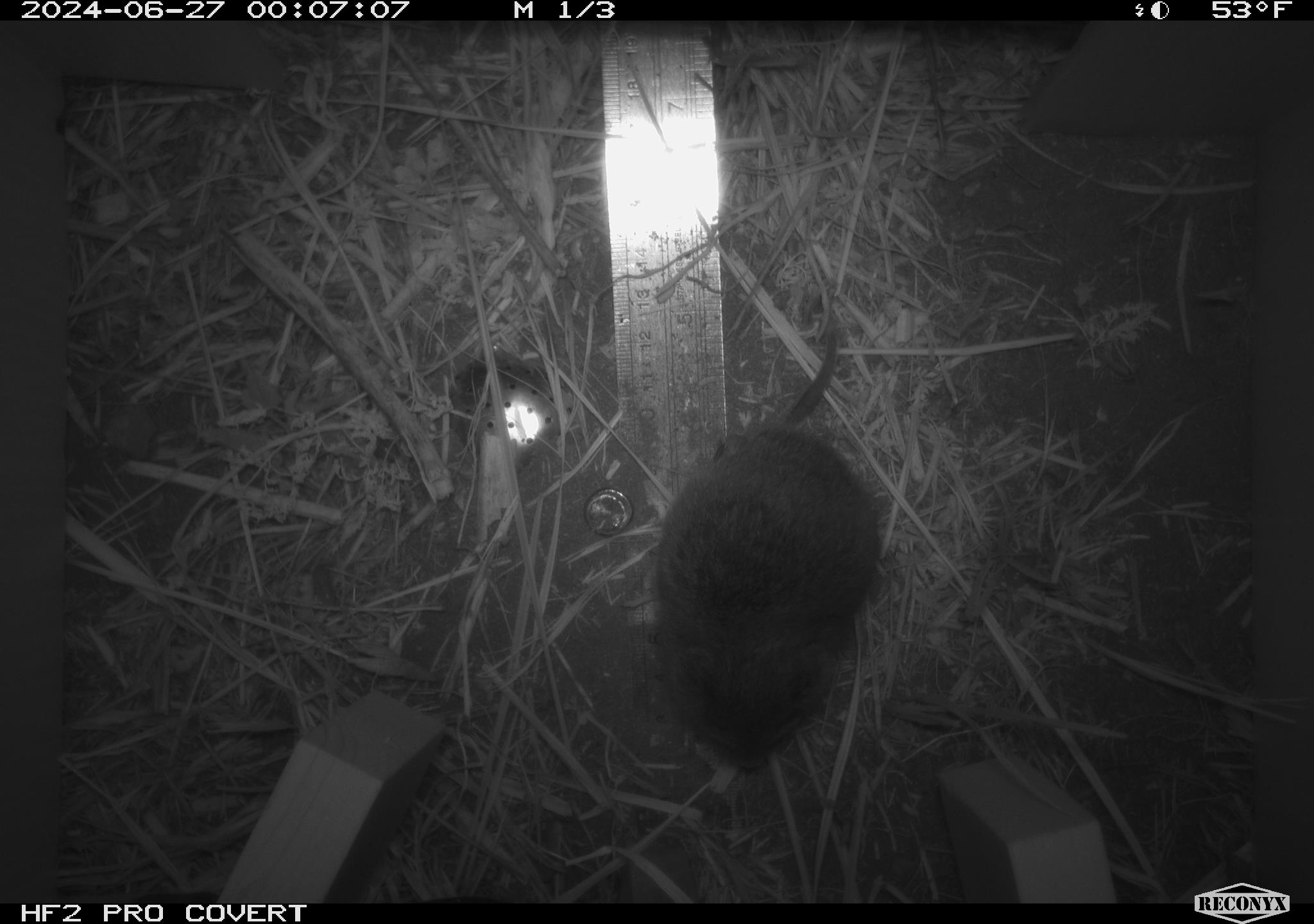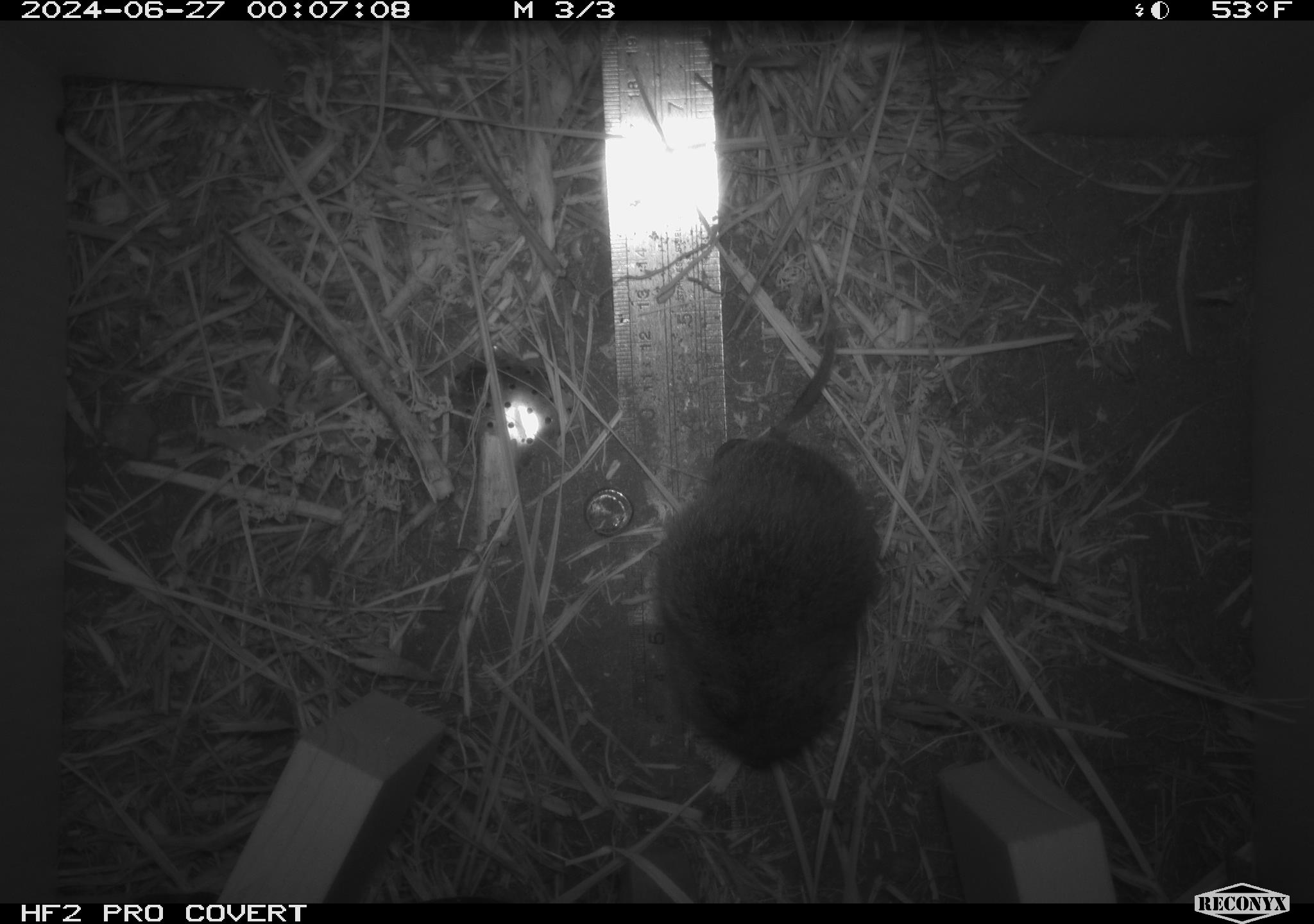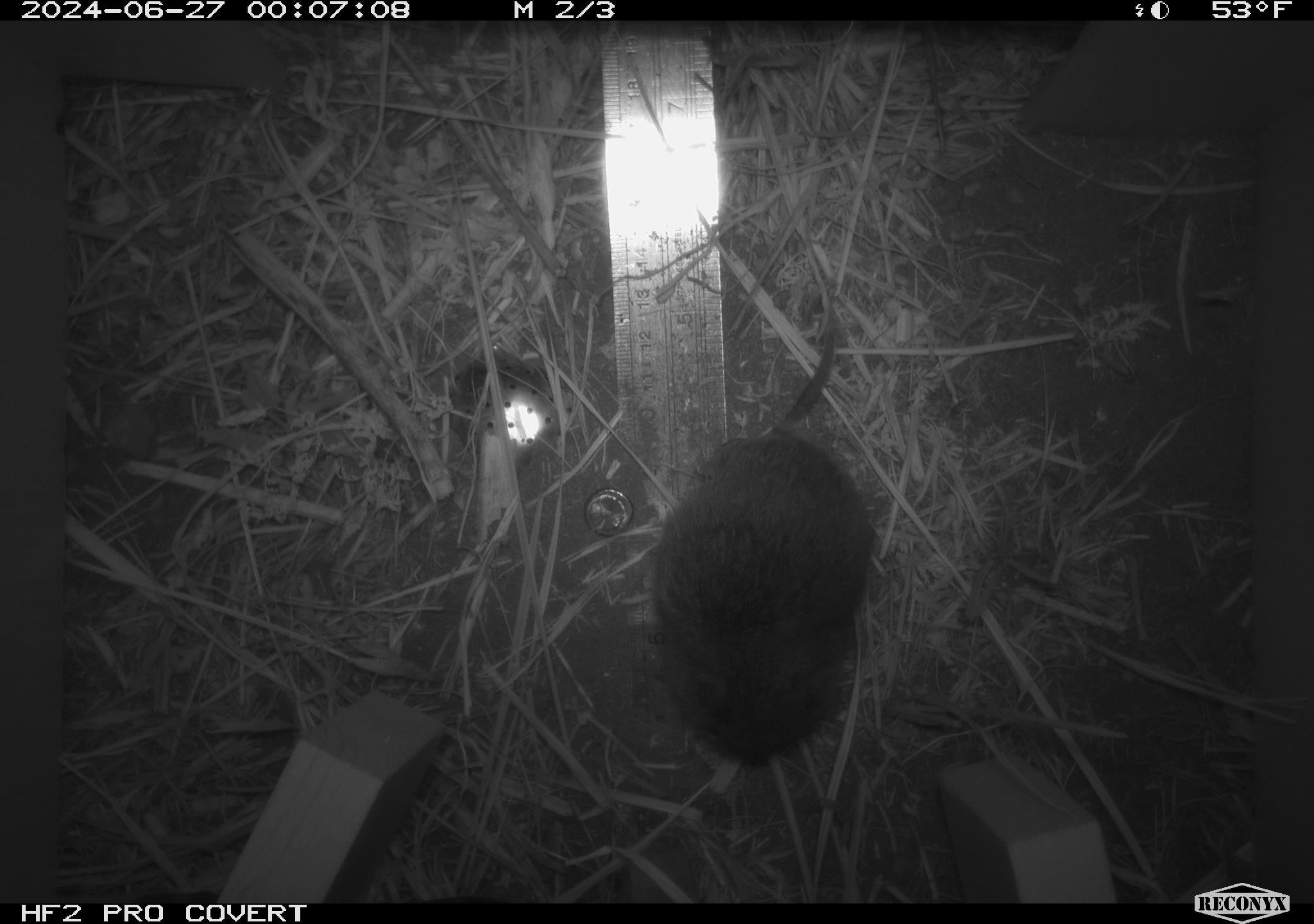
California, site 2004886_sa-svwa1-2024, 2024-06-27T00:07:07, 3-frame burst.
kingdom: Animalia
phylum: Chordata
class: Mammalia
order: Rodentia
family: Cricetidae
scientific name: Arvicolinae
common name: voles, lemmings, and muskrats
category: arvicolinae subfamily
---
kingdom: Animalia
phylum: Arthropoda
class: Malacostraca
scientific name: Malacostraca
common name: amphipods, crabs, isopods, krill, lobsters and shrimps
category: malacostracan